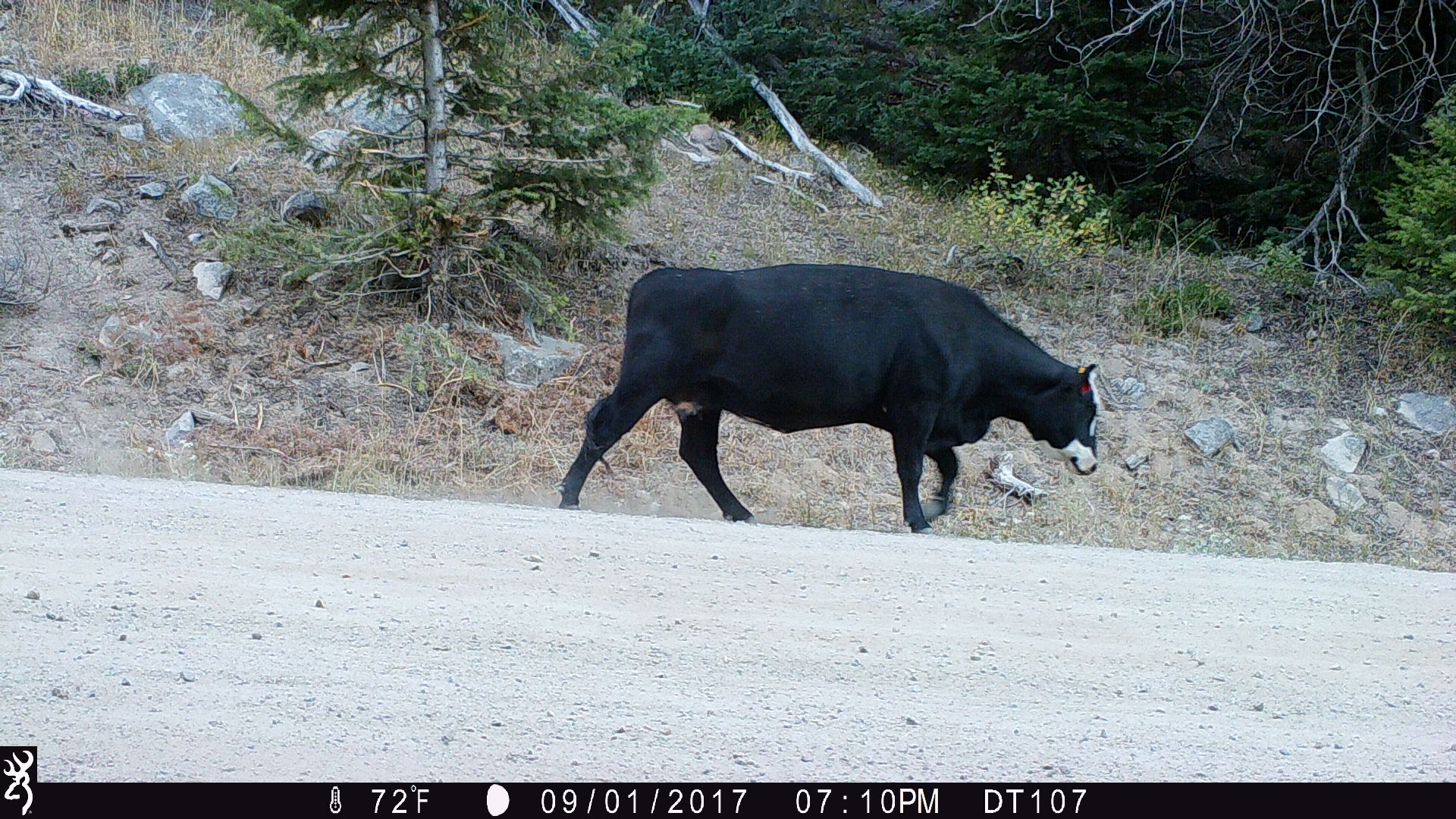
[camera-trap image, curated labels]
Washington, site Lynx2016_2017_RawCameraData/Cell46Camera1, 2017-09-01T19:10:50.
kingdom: Animalia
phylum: Chordata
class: Mammalia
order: Artiodactyla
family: Bovidae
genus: Bos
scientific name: Bos taurus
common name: domestic cattle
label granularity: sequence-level